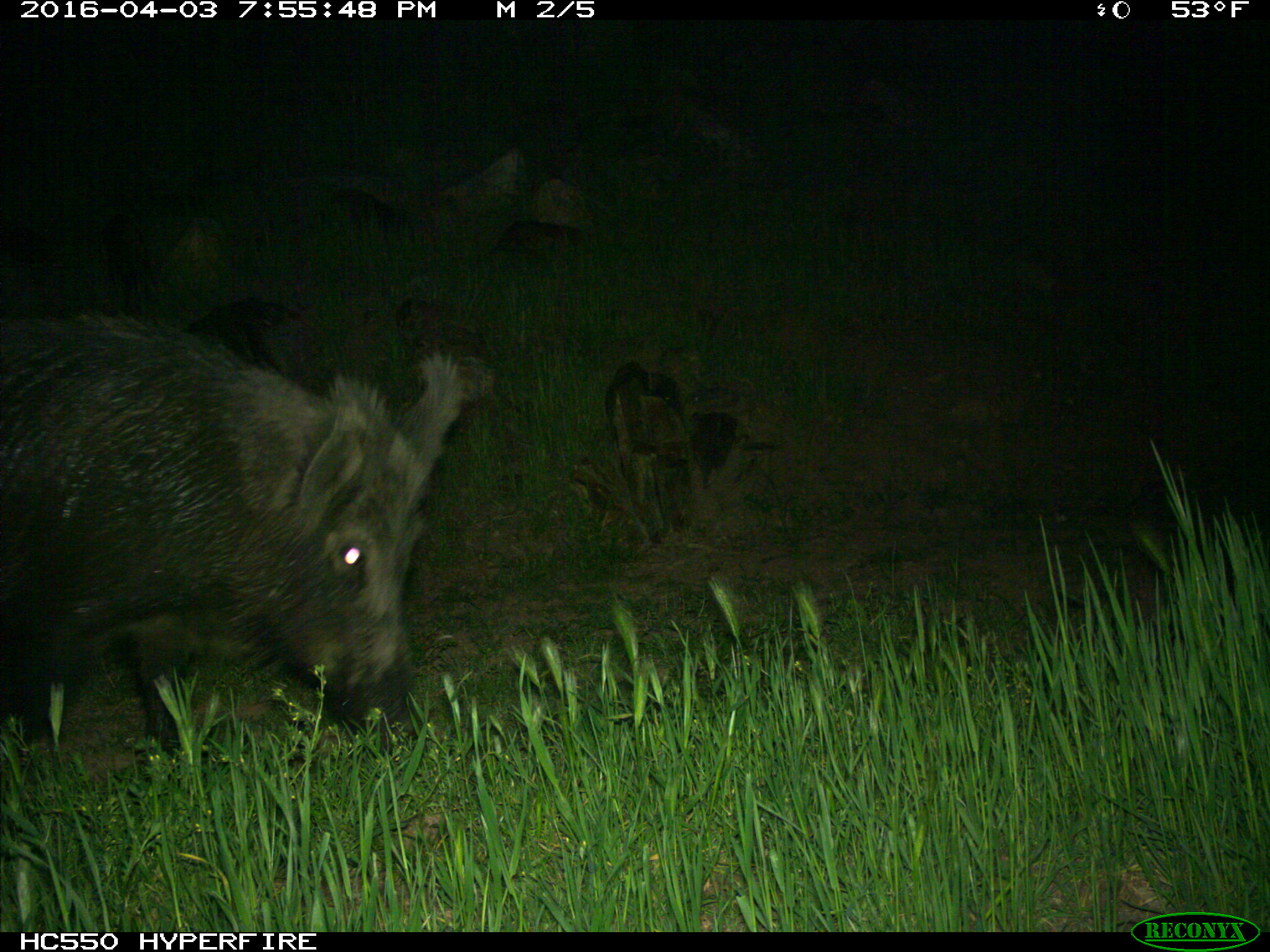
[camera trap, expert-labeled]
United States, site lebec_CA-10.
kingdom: Animalia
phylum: Chordata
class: Mammalia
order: Artiodactyla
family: Suidae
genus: Sus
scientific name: Sus scrofa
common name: wild boar